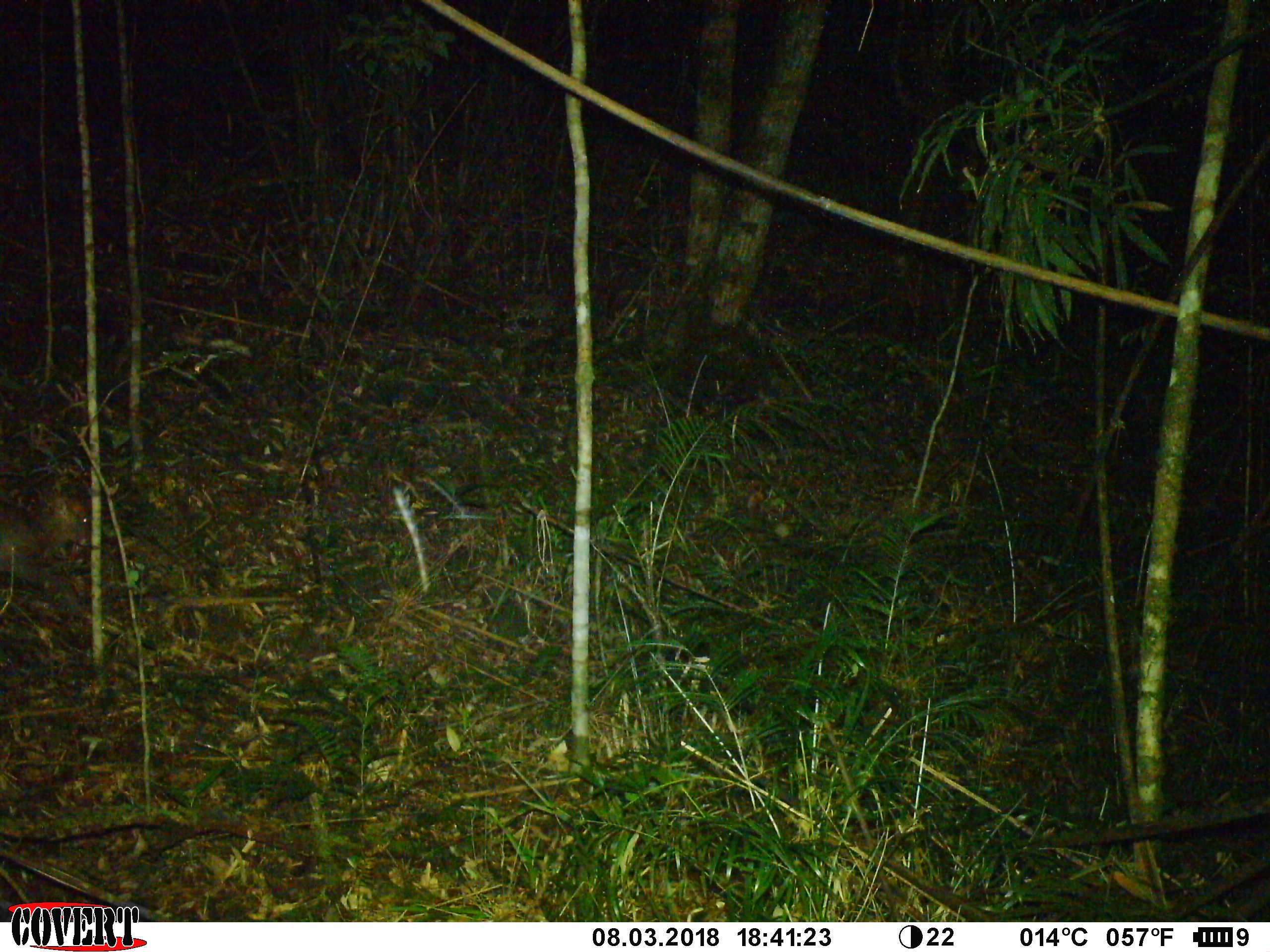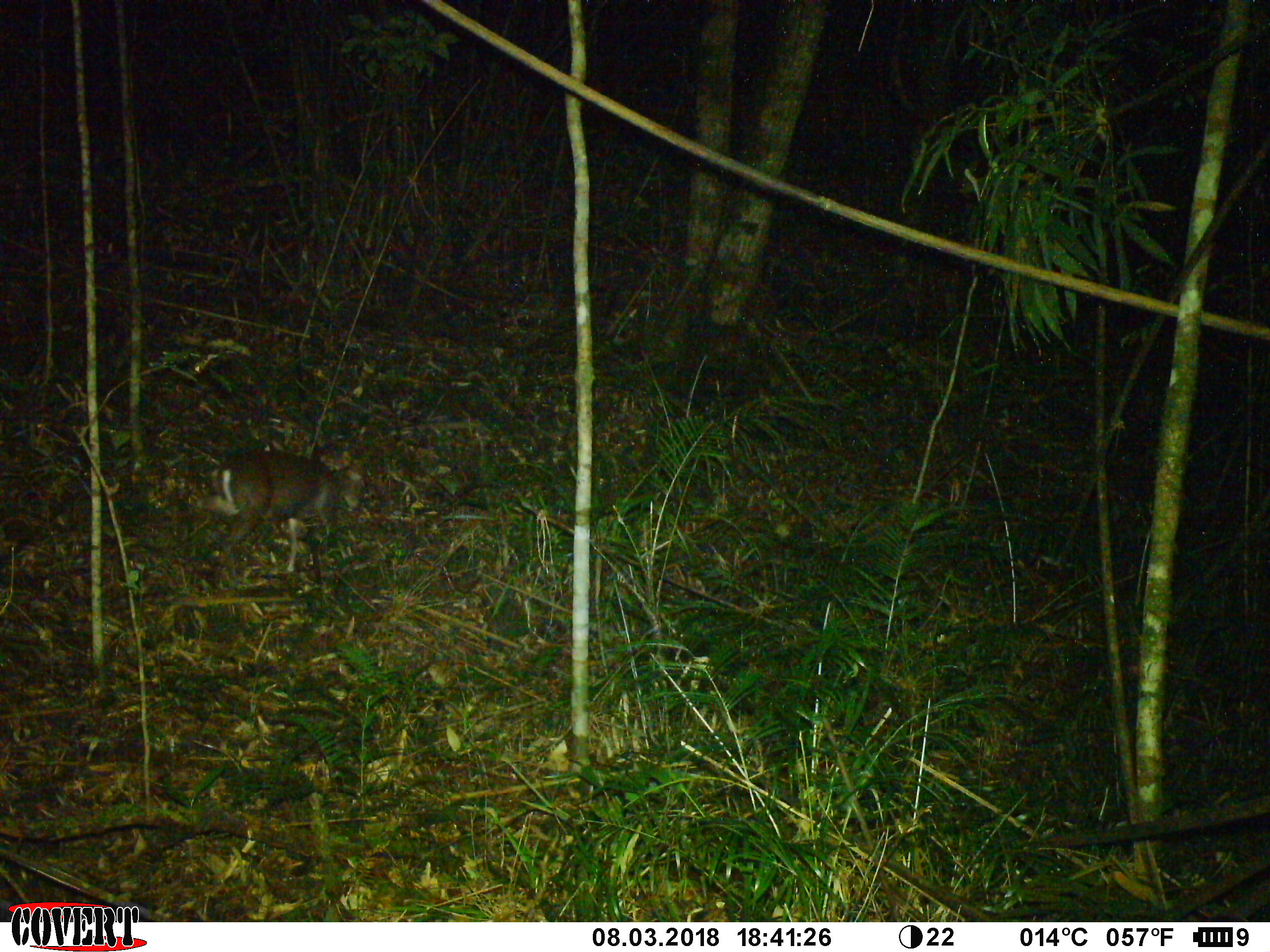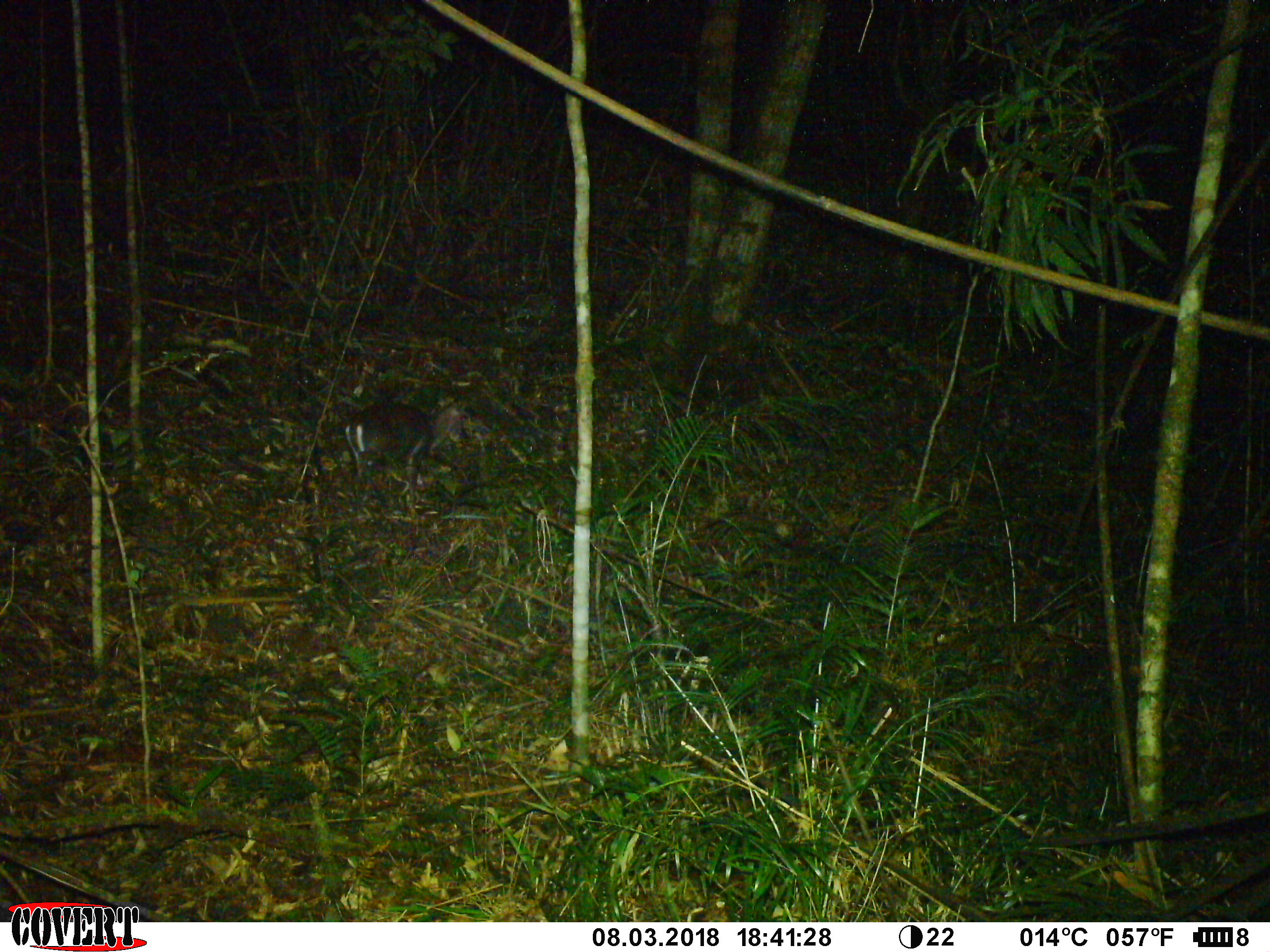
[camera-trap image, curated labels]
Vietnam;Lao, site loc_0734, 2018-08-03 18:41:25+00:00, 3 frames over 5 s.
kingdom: Animalia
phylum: Chordata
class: Mammalia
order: Artiodactyla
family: Cervidae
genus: Muntiacus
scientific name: Muntiacus rooseveltorum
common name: roosevelt's muntjac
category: roosevelts muntjac group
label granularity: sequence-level